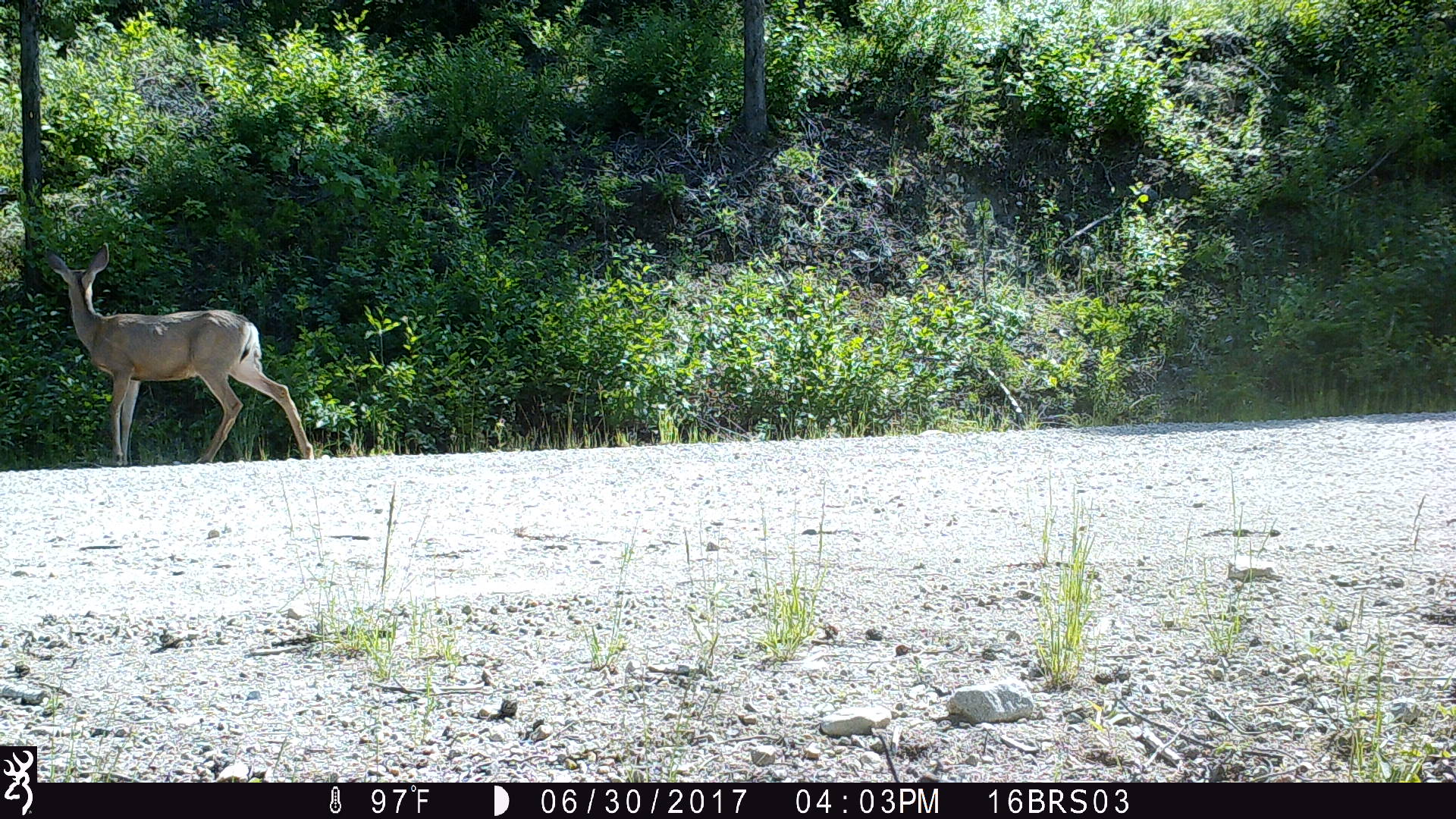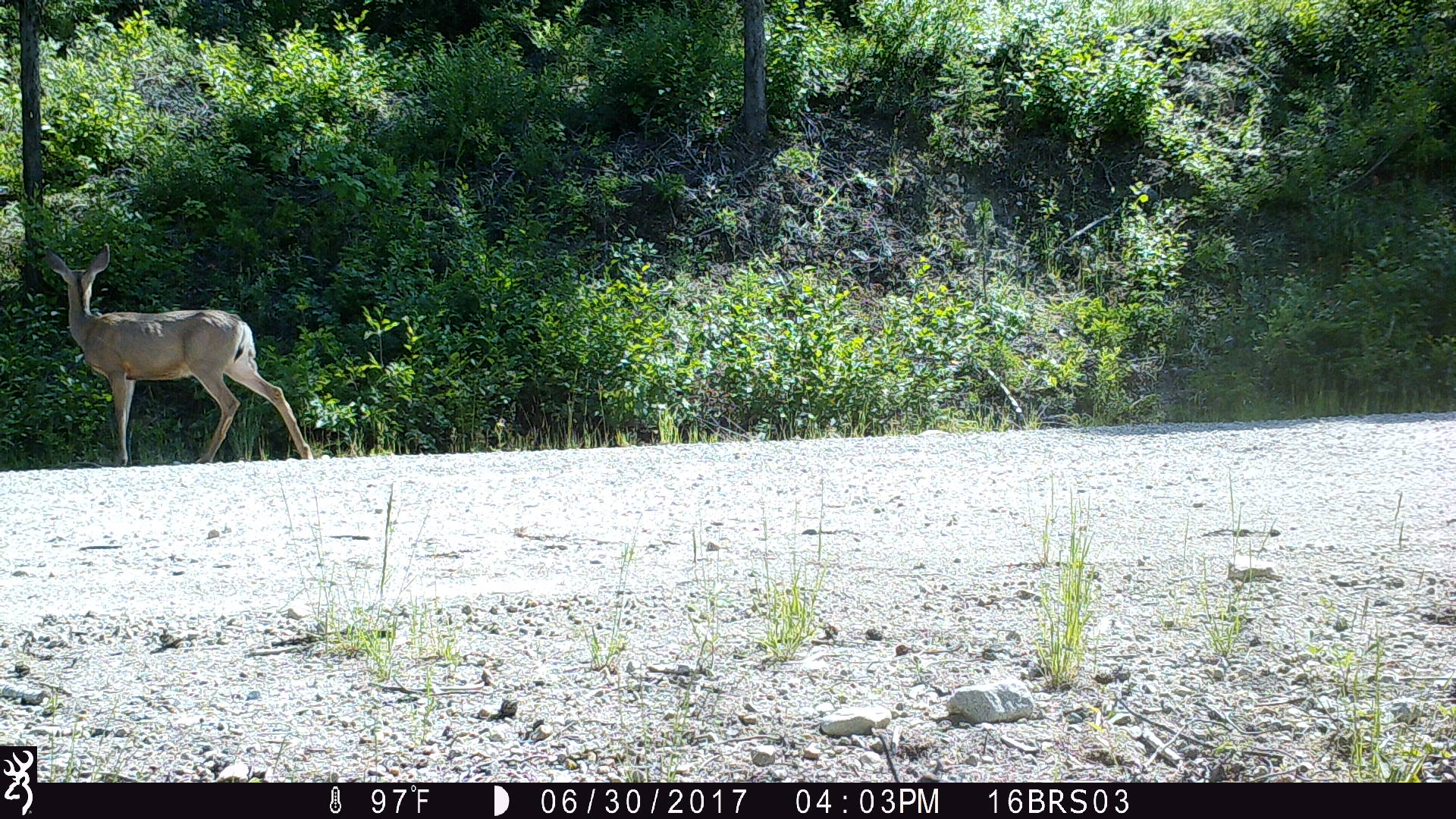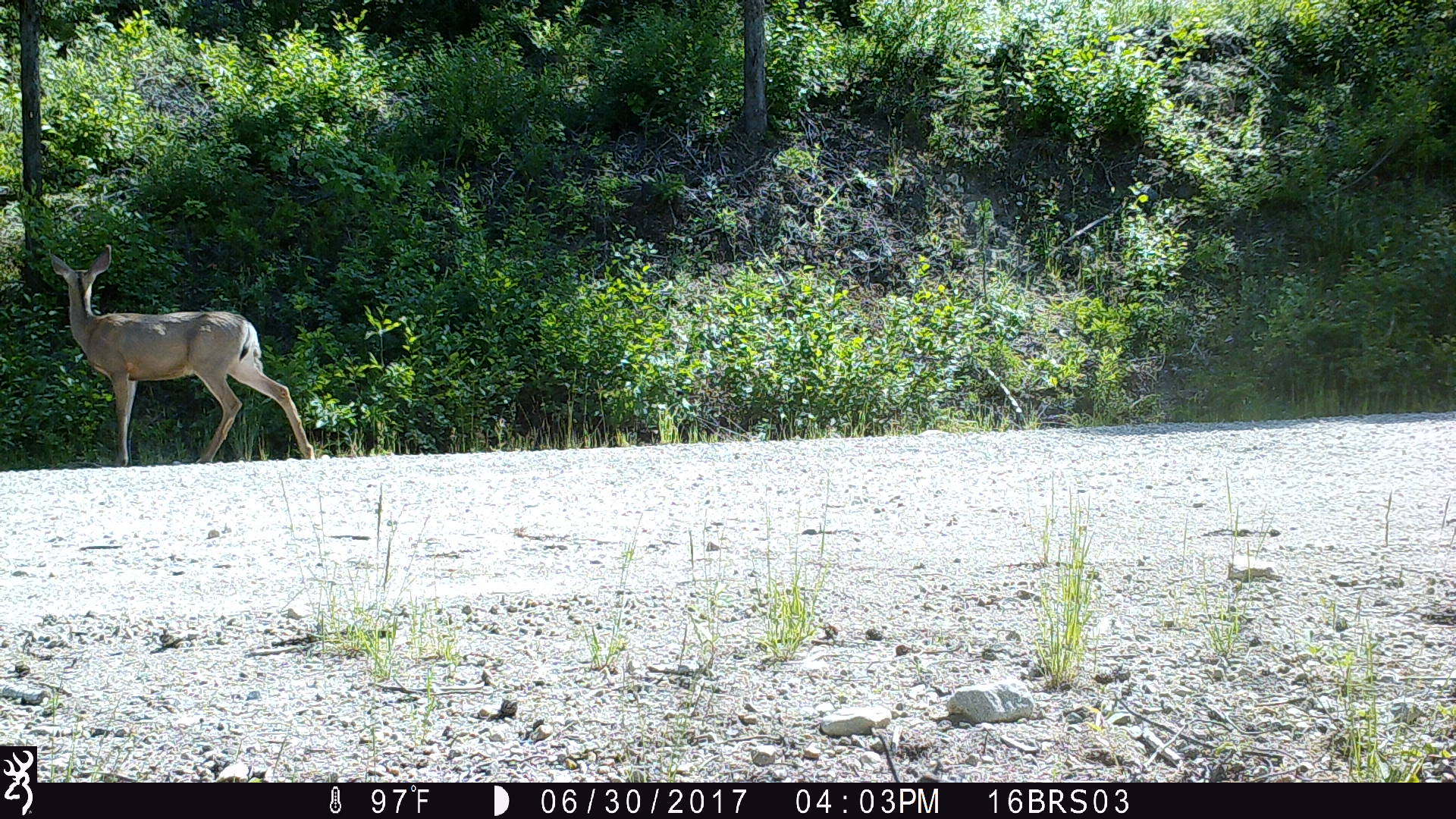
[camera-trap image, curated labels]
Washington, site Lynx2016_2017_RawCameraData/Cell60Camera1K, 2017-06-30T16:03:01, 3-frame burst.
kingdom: Animalia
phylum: Chordata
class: Mammalia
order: Artiodactyla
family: Cervidae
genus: Odocoileus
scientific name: Odocoileus hemionus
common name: mule deer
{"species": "Odocoileus hemionus (mule deer)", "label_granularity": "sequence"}